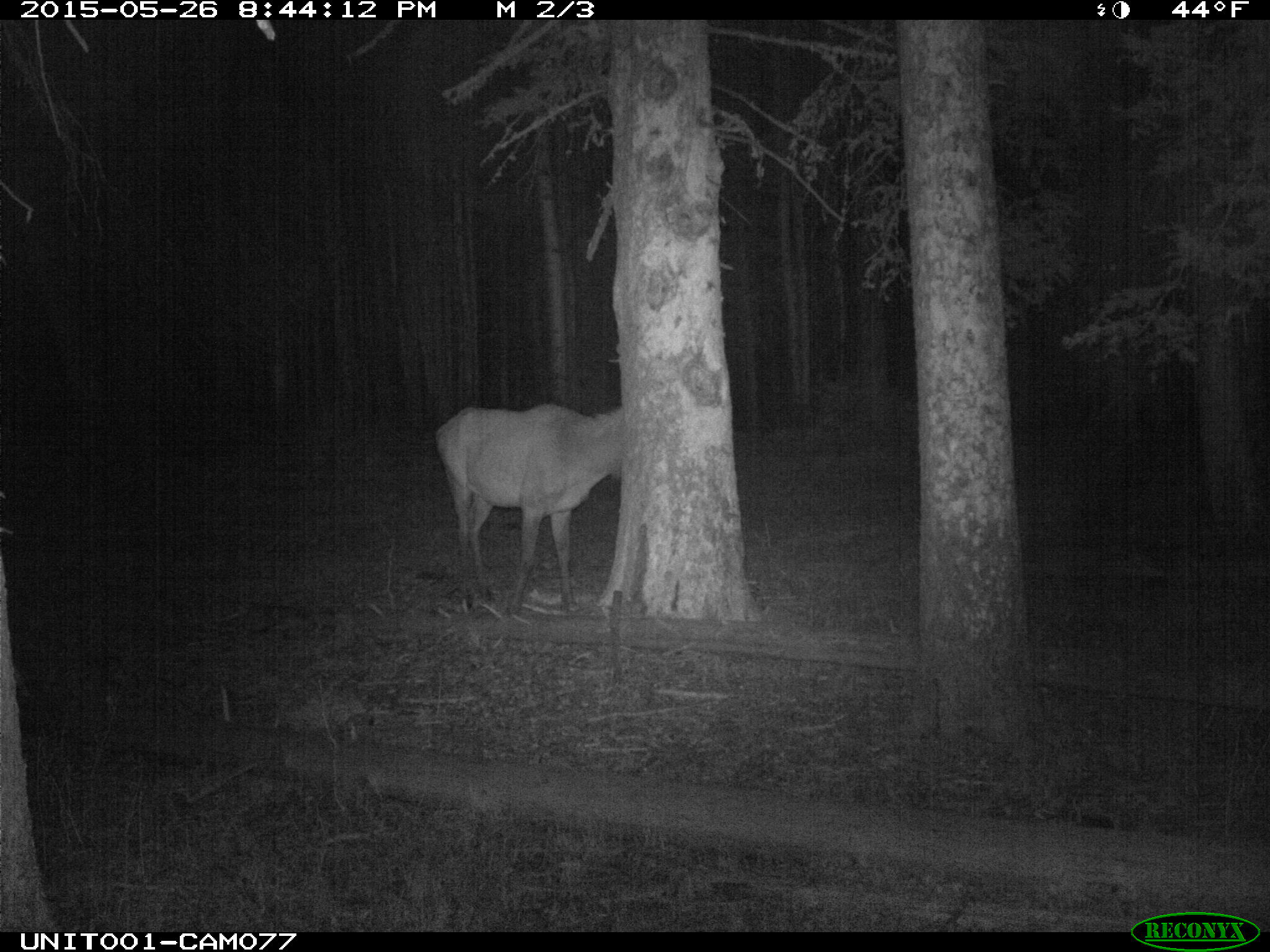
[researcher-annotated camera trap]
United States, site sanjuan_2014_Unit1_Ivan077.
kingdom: Animalia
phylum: Chordata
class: Mammalia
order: Artiodactyla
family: Cervidae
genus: Cervus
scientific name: Cervus elaphus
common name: red deer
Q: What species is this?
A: Cervus elaphus (red deer).